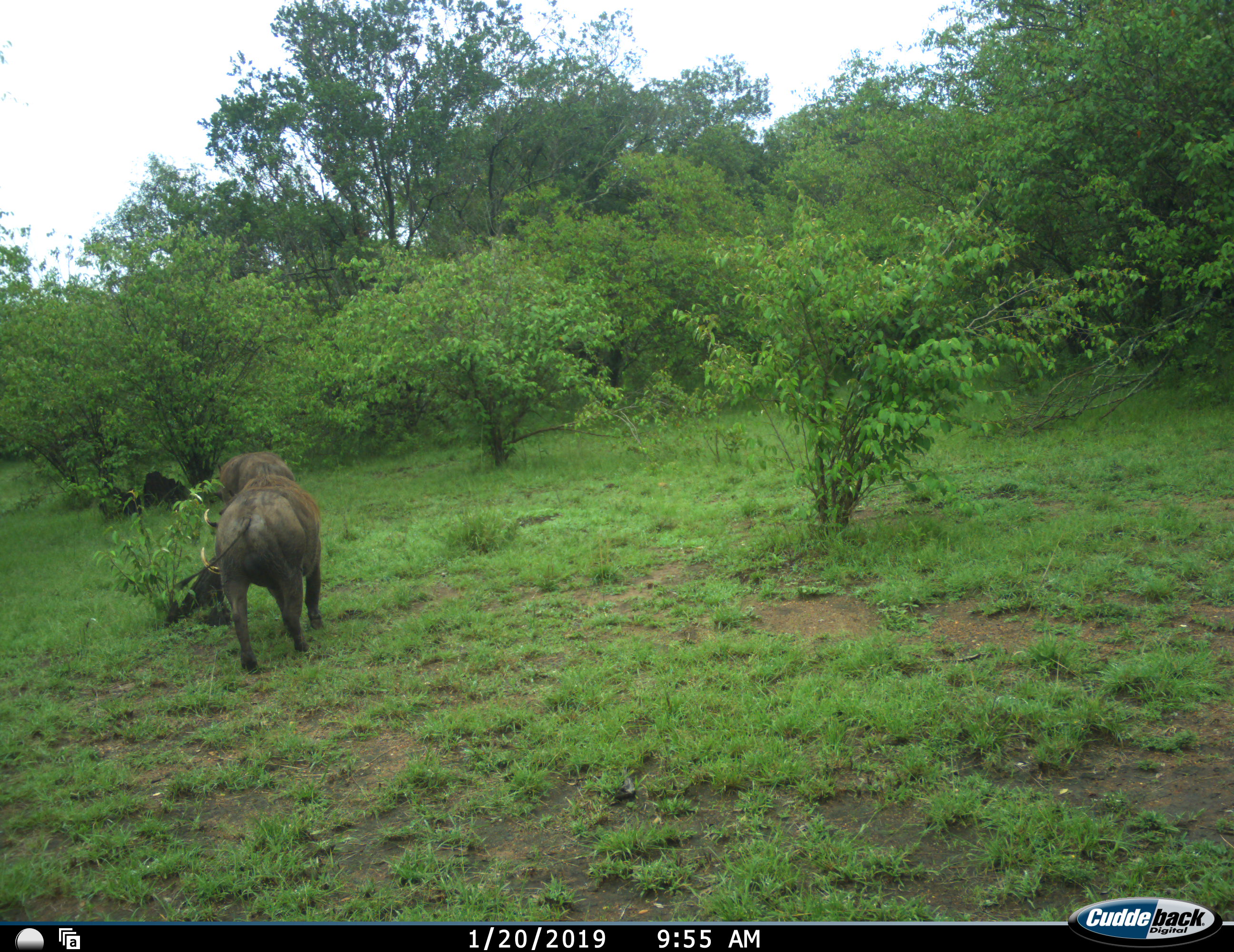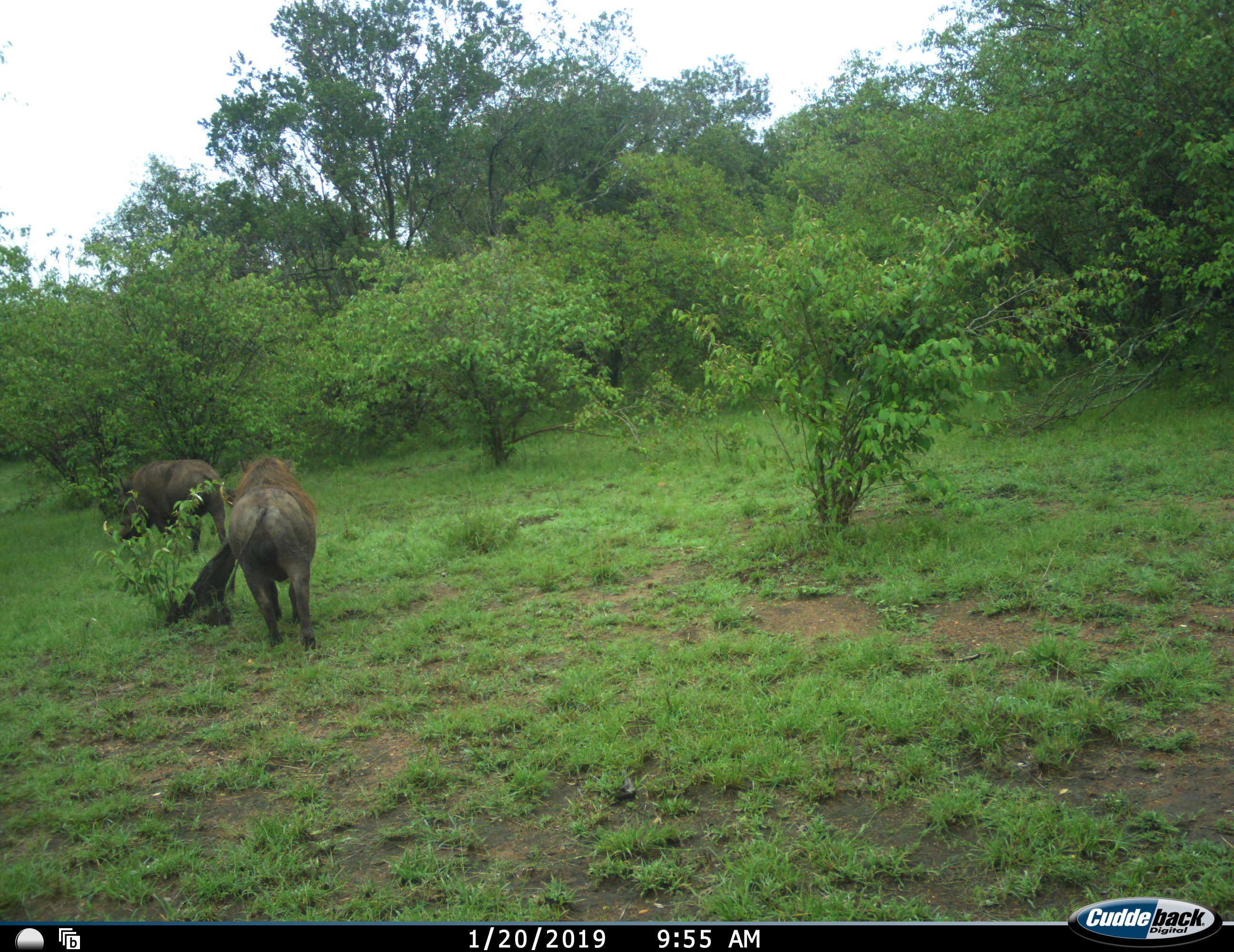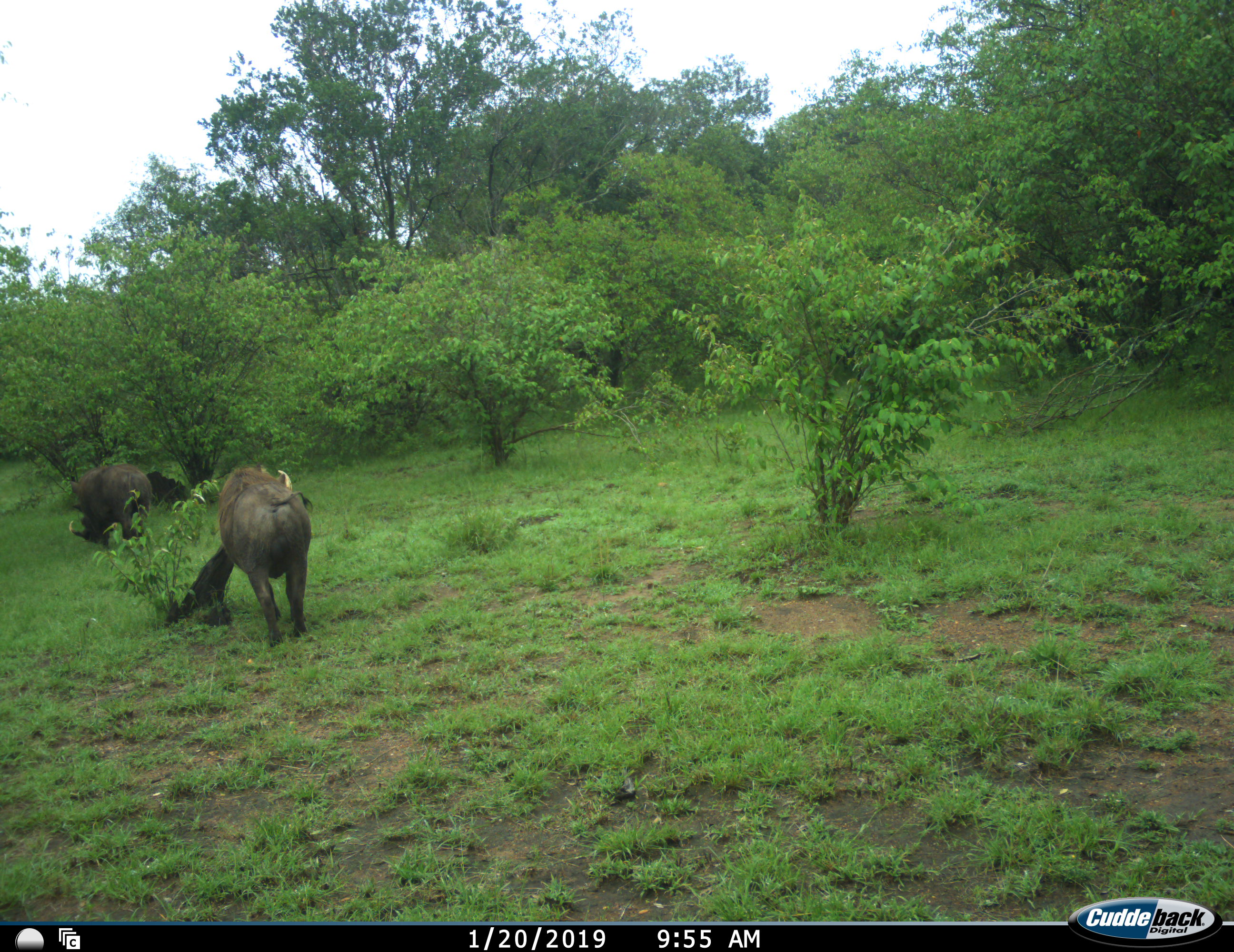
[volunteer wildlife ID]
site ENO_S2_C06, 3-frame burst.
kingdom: Animalia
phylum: Chordata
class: Mammalia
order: Artiodactyla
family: Suidae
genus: Phacochoerus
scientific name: Phacochoerus africanus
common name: warthog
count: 2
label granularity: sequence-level